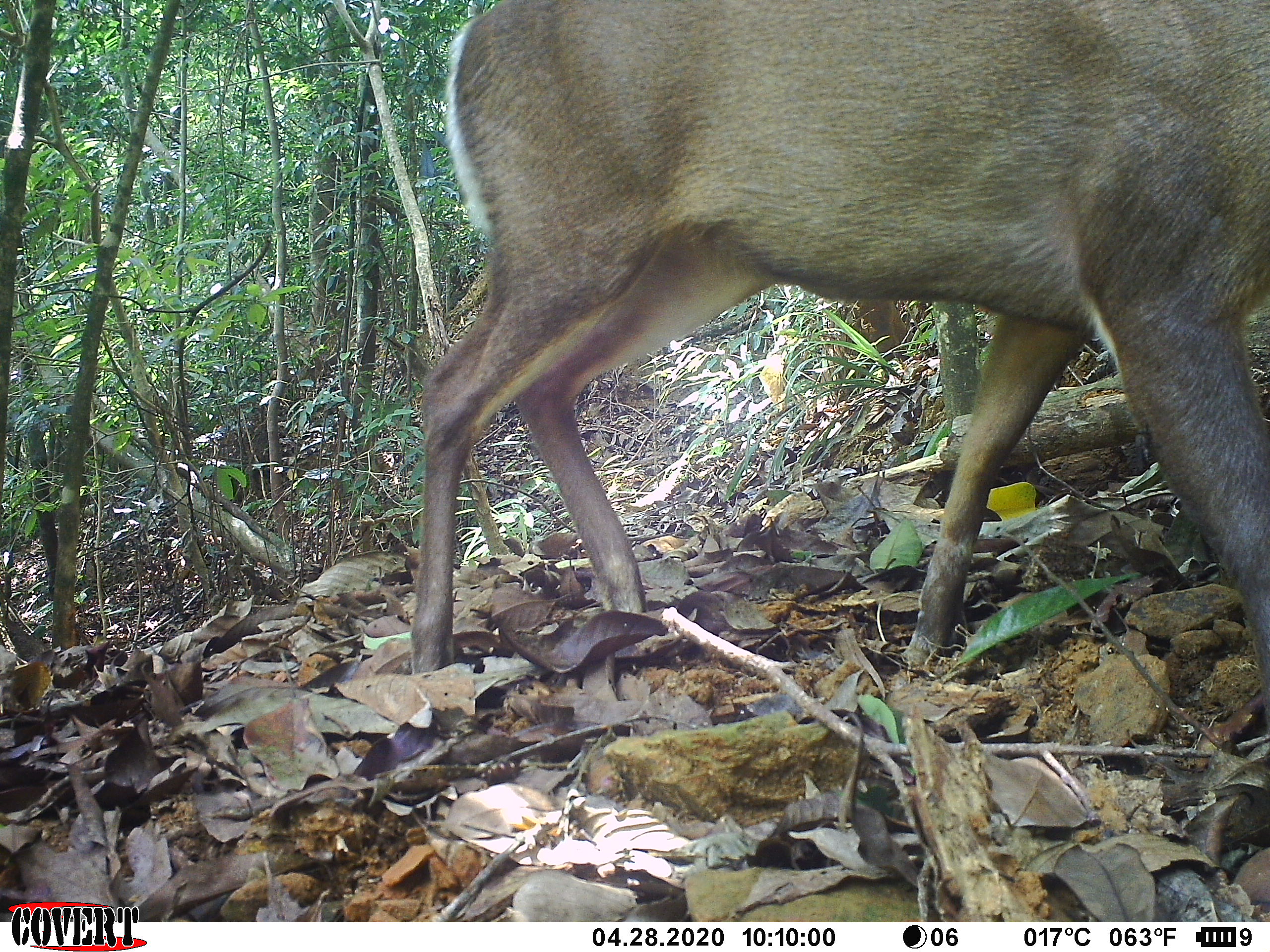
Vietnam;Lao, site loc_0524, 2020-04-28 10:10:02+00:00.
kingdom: Animalia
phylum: Chordata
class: Mammalia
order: Artiodactyla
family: Cervidae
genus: Muntiacus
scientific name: Muntiacus rooseveltorum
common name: roosevelt's muntjac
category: roosevelts muntjac group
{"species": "roosevelts muntjac group (roosevelt's muntjac) (Muntiacus rooseveltorum)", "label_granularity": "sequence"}